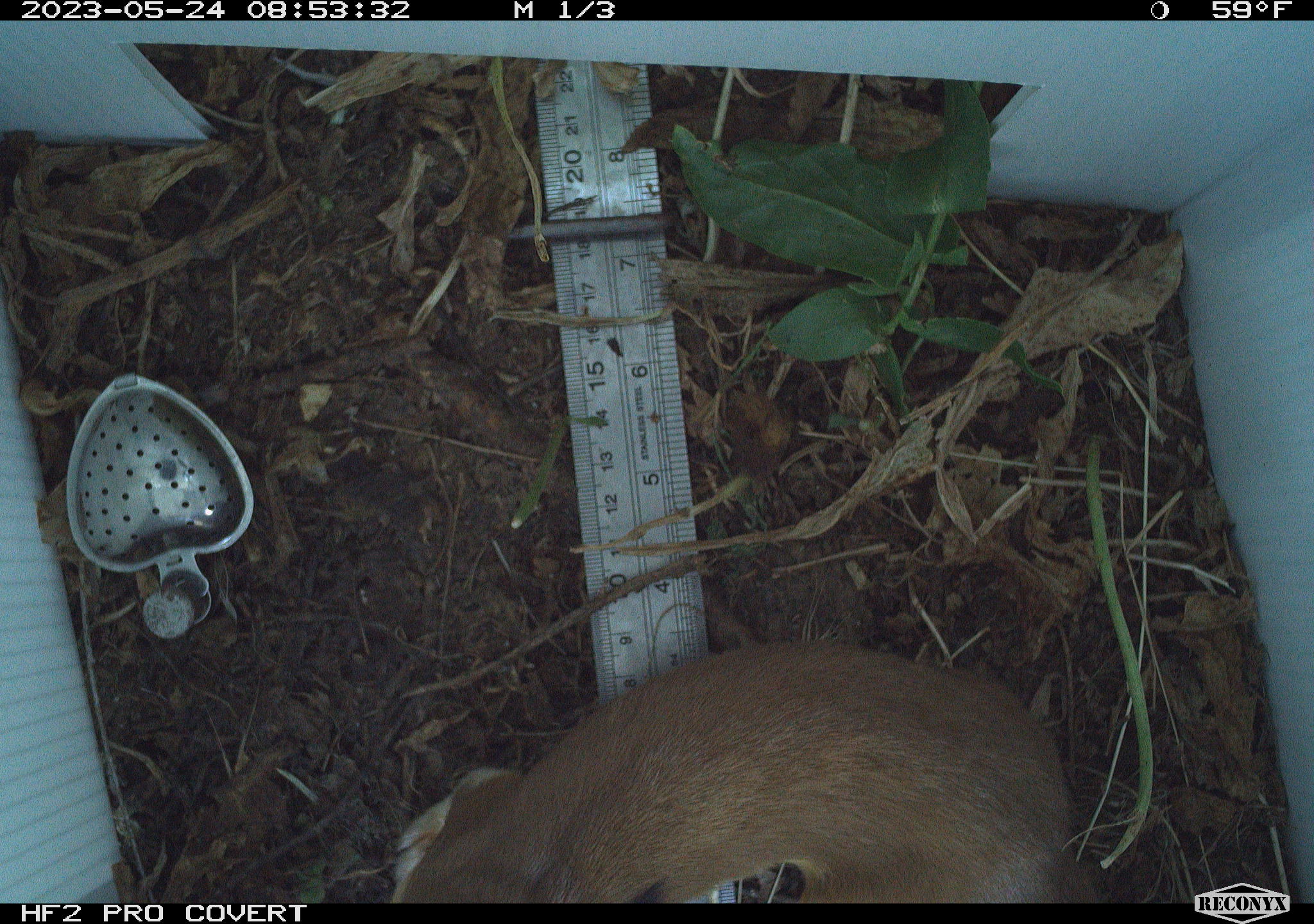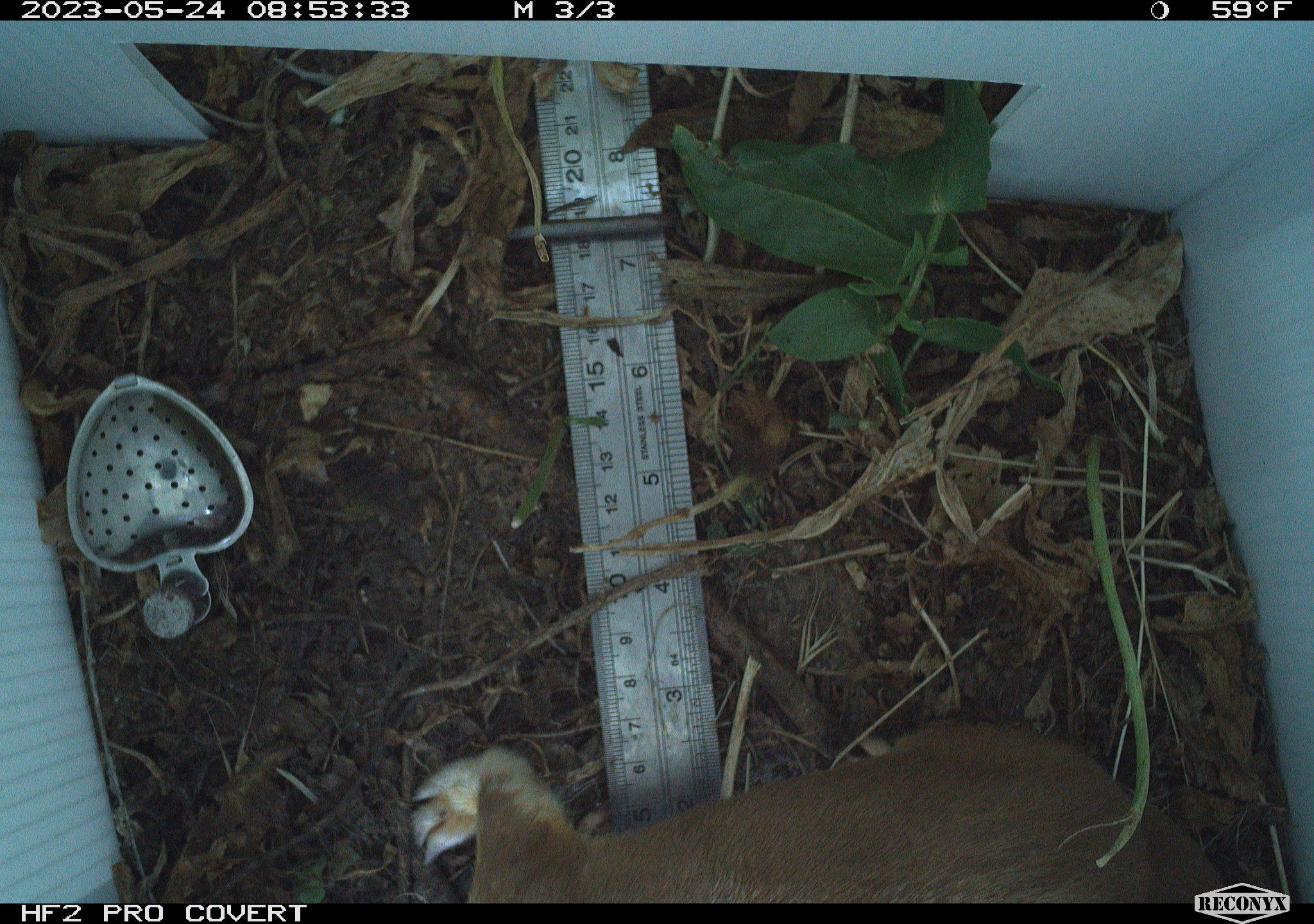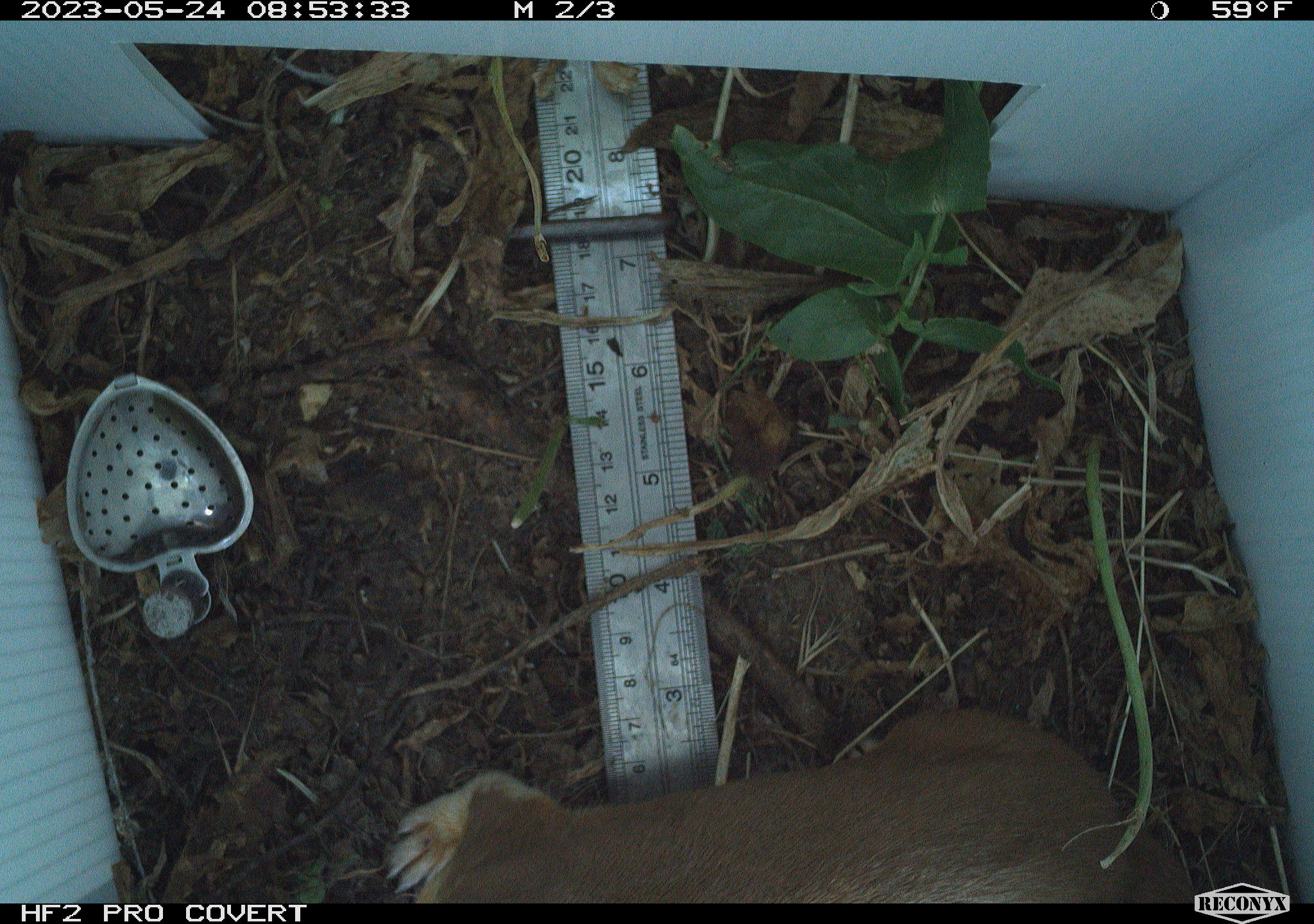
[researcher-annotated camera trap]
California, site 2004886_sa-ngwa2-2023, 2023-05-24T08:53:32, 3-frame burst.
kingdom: Animalia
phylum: Chordata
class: Mammalia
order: Carnivora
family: Mustelidae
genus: Neogale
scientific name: Neogale frenata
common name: long-tailed weasel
Long-tailed weasel (Neogale frenata).